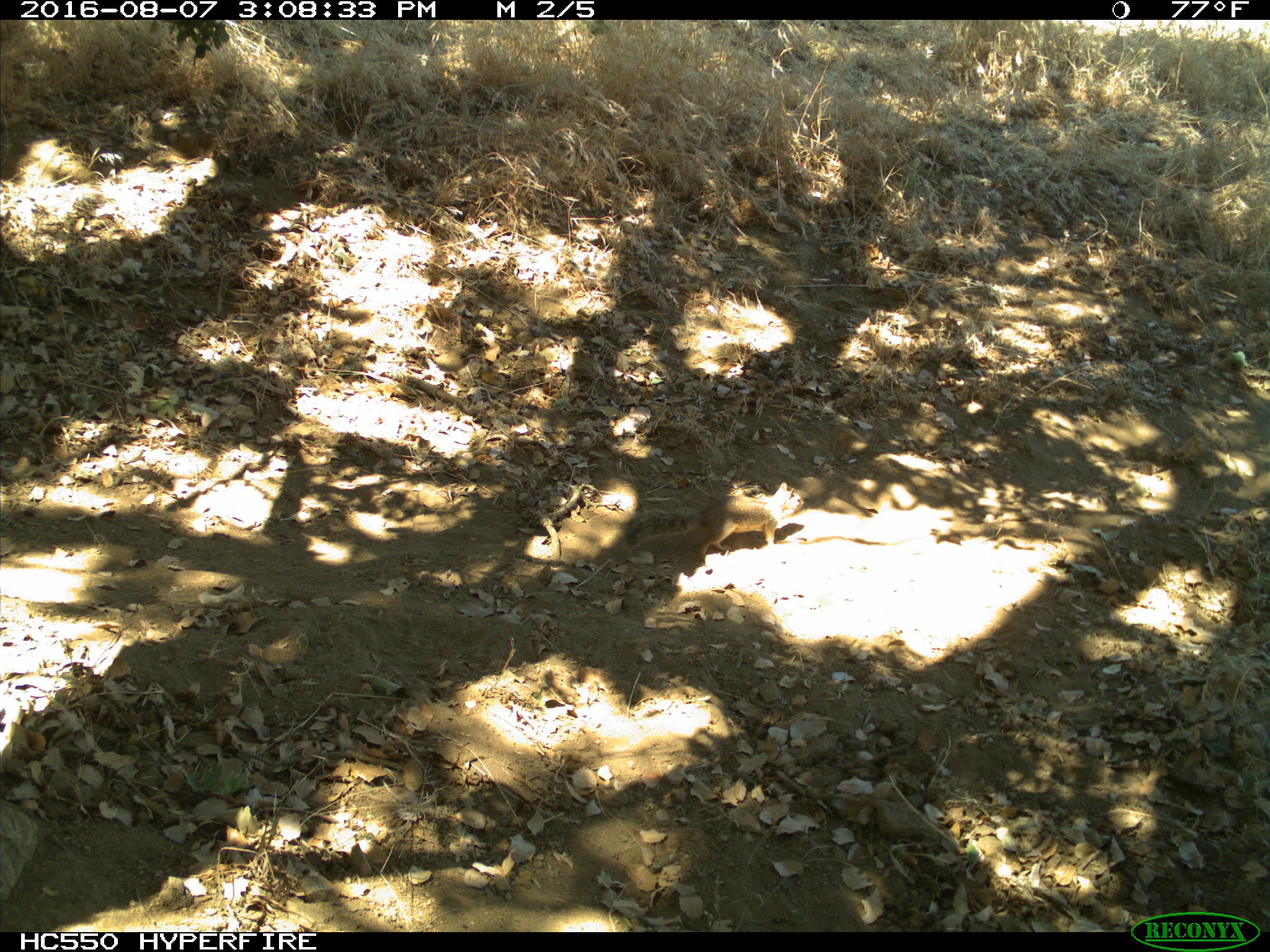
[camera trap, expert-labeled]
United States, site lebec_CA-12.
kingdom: Animalia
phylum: Chordata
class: Mammalia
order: Rodentia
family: Sciuridae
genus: Otospermophilus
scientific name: Otospermophilus beecheyi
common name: california ground squirrel